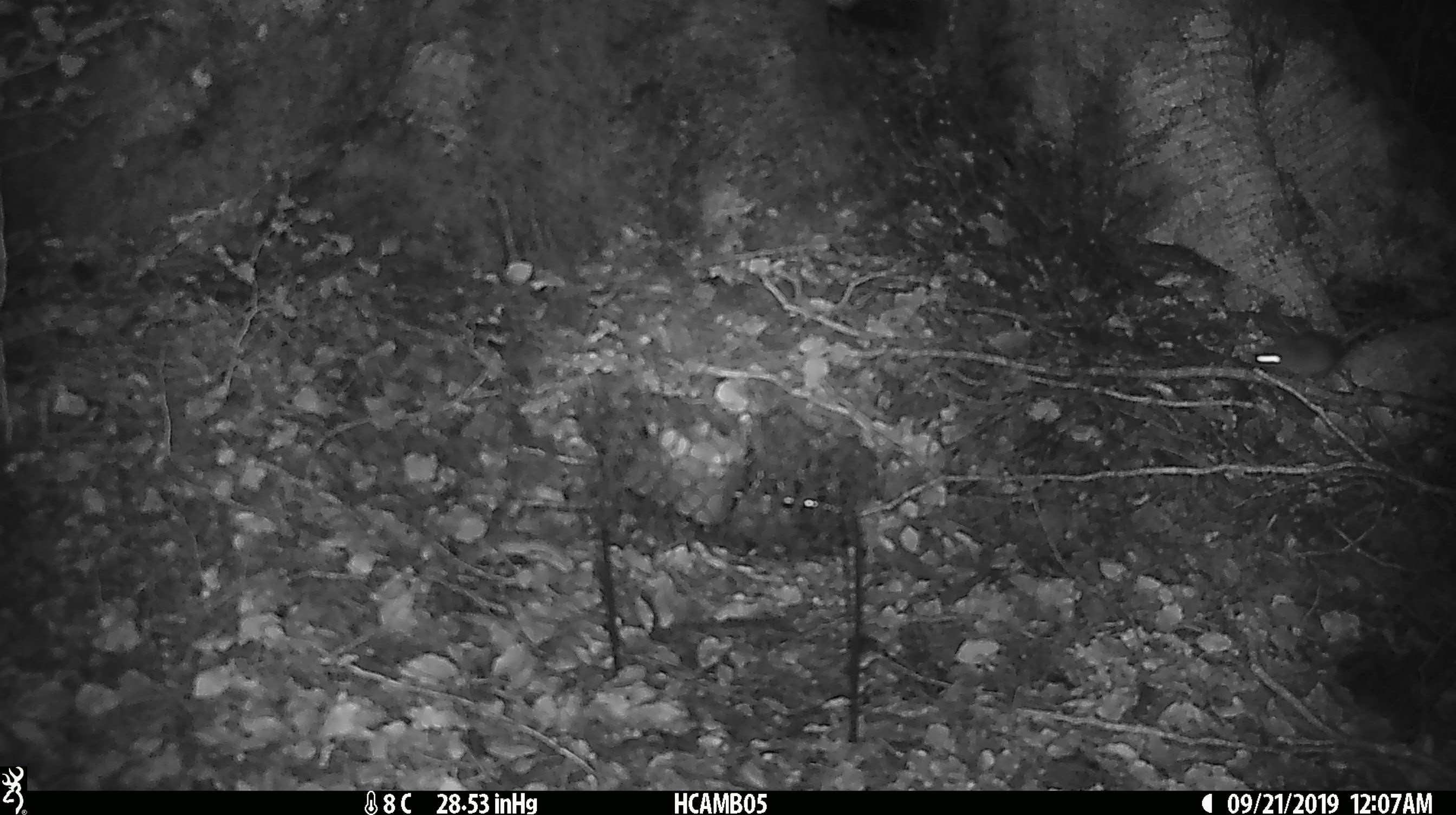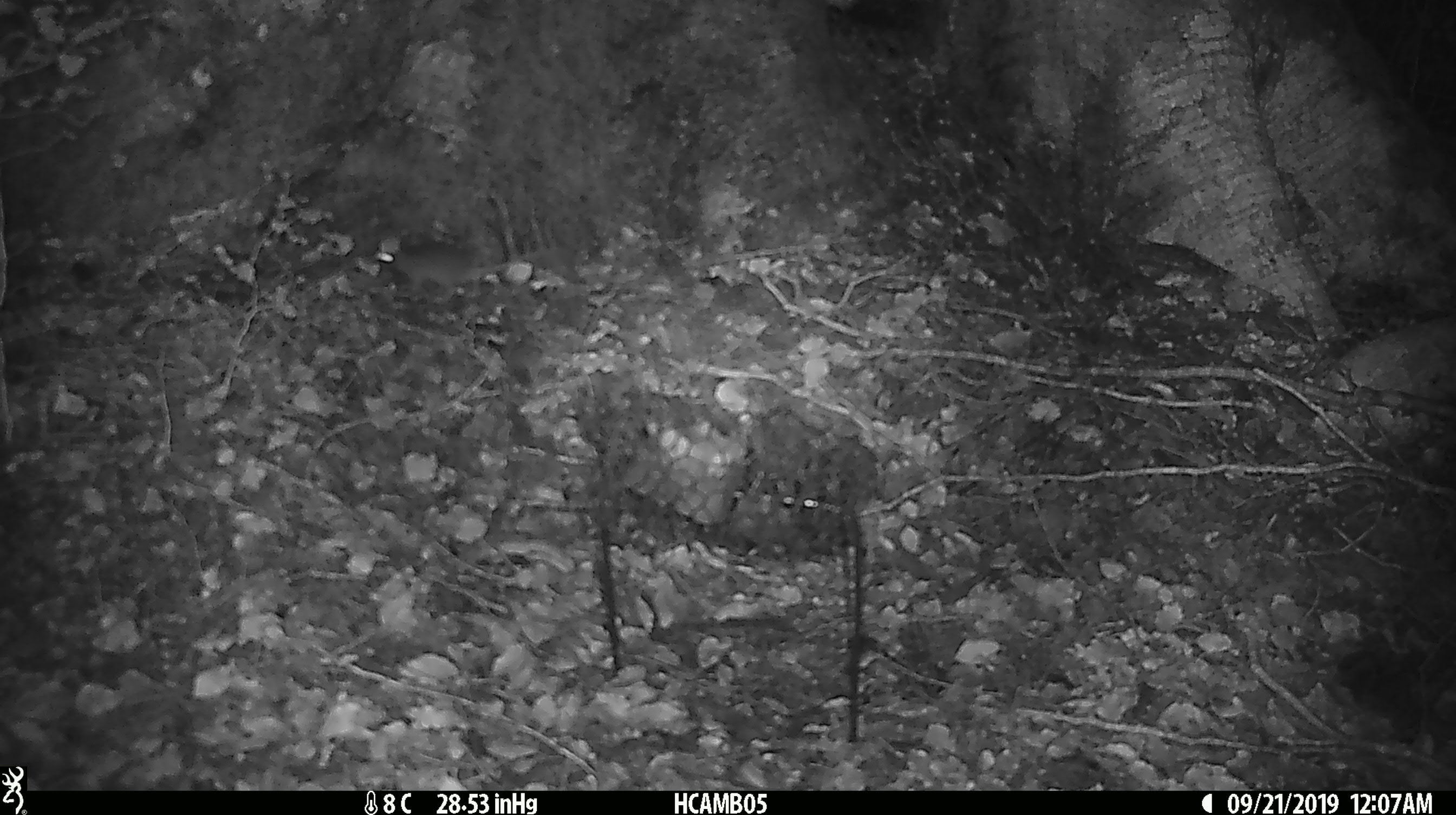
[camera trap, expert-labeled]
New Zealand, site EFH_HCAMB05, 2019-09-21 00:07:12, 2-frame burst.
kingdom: Animalia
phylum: Chordata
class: Mammalia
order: Rodentia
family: Muridae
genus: Mus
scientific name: Mus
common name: mouse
Mouse (Mus).